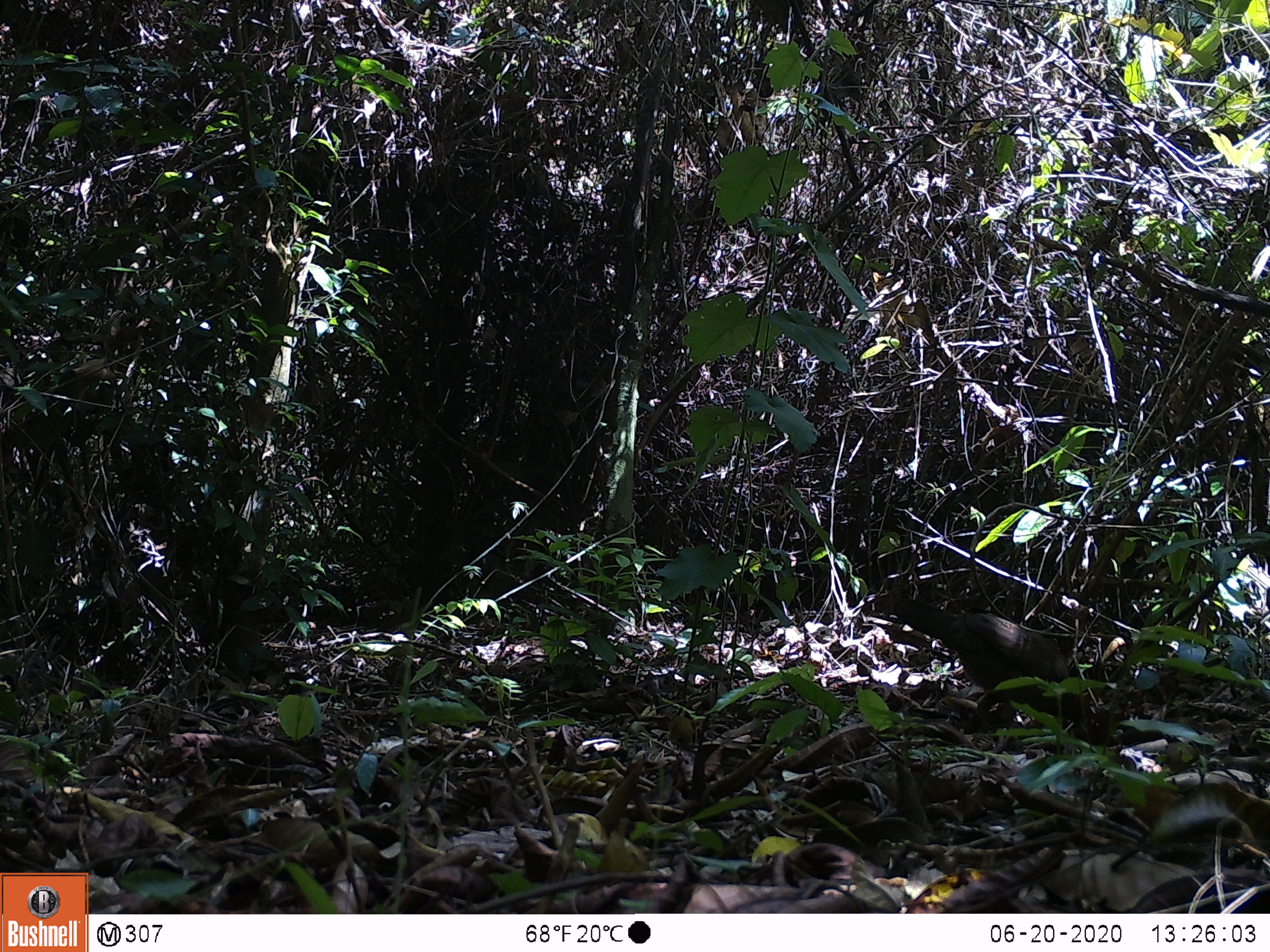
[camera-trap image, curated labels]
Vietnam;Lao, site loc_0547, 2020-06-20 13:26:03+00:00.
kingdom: Animalia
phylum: Chordata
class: Aves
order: Galliformes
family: Phasianidae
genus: Gallus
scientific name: Gallus gallus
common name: red junglefowl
Red junglefowl (Gallus gallus). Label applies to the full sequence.